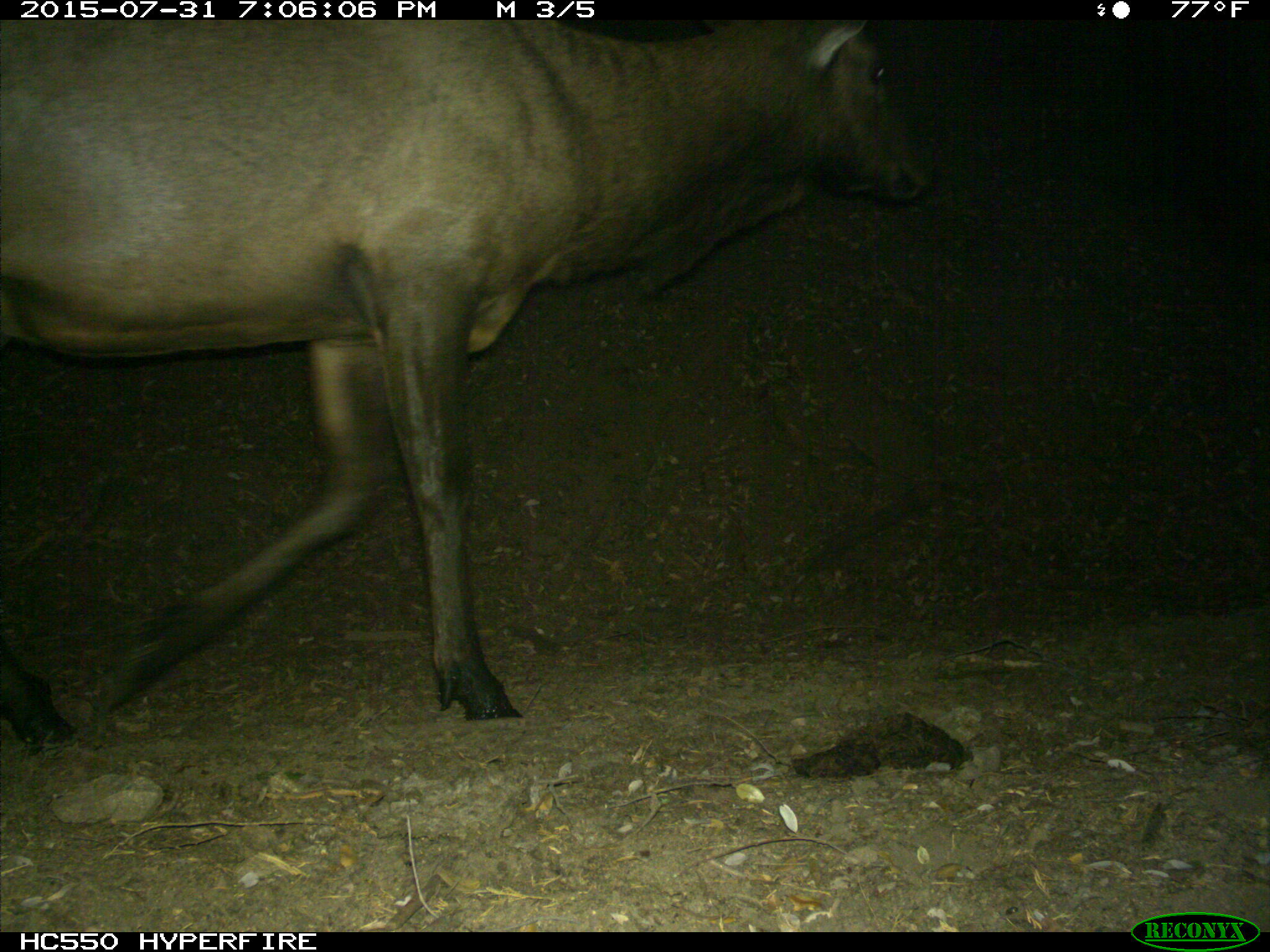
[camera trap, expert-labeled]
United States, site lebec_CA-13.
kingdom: Animalia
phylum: Chordata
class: Mammalia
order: Artiodactyla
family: Cervidae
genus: Cervus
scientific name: Cervus canadensis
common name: elk